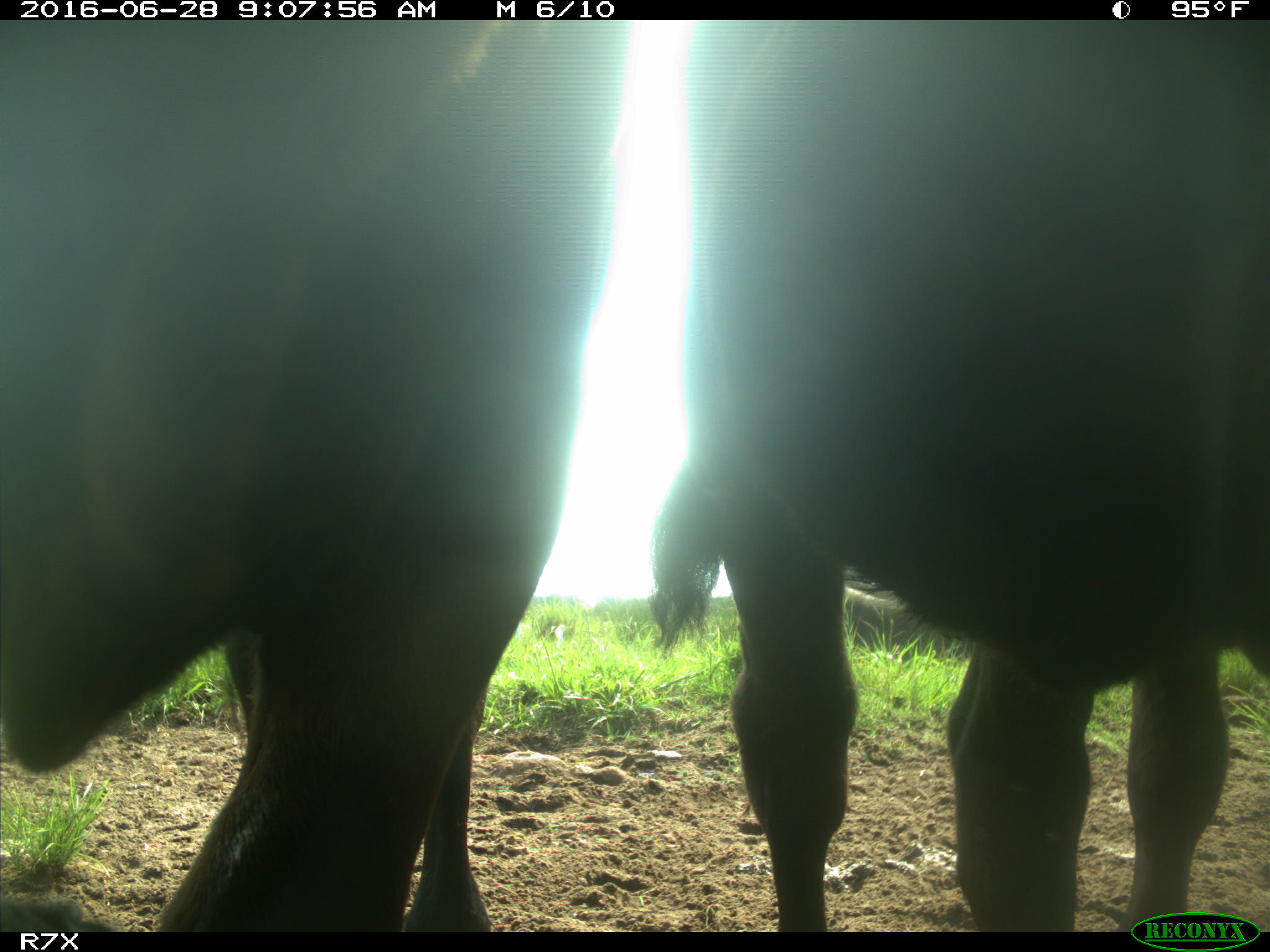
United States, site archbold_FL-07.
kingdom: Animalia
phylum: Chordata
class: Mammalia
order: Artiodactyla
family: Bovidae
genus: Bos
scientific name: Bos taurus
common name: domestic cow